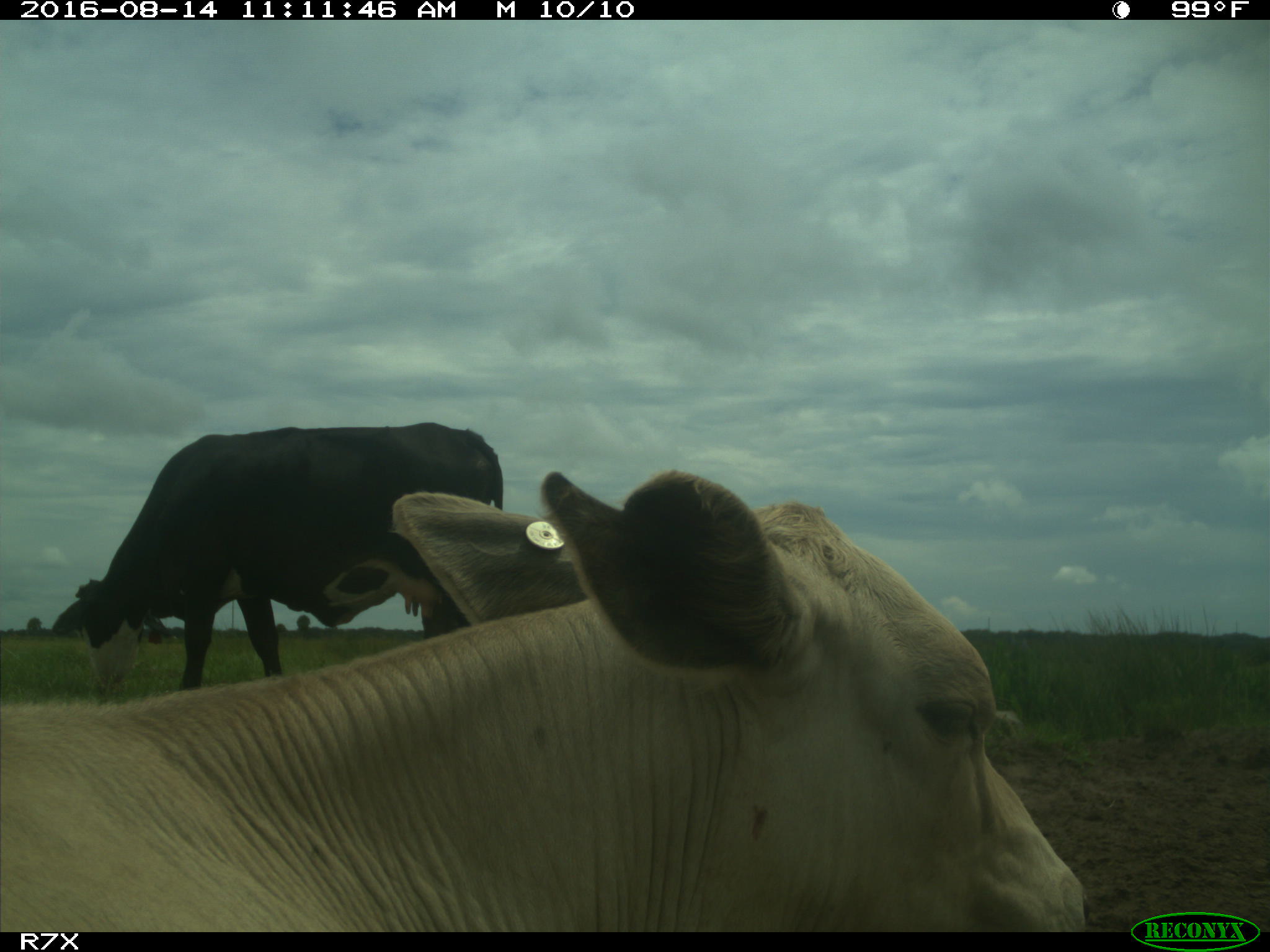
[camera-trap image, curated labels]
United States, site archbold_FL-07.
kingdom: Animalia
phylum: Chordata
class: Mammalia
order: Artiodactyla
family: Bovidae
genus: Bos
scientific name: Bos taurus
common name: domestic cow